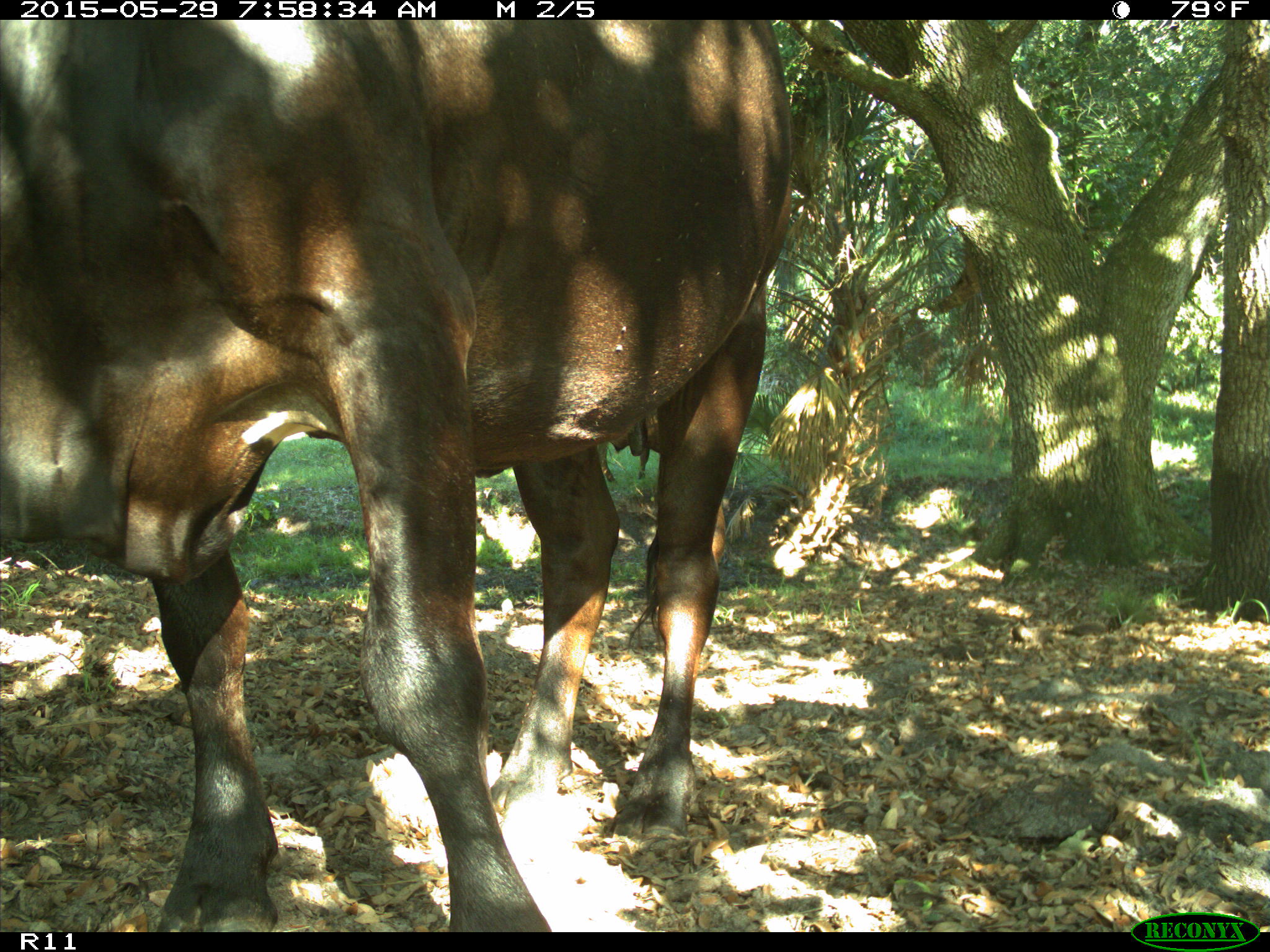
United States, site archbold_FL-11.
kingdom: Animalia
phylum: Chordata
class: Mammalia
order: Artiodactyla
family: Bovidae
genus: Bos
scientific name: Bos taurus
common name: domestic cow